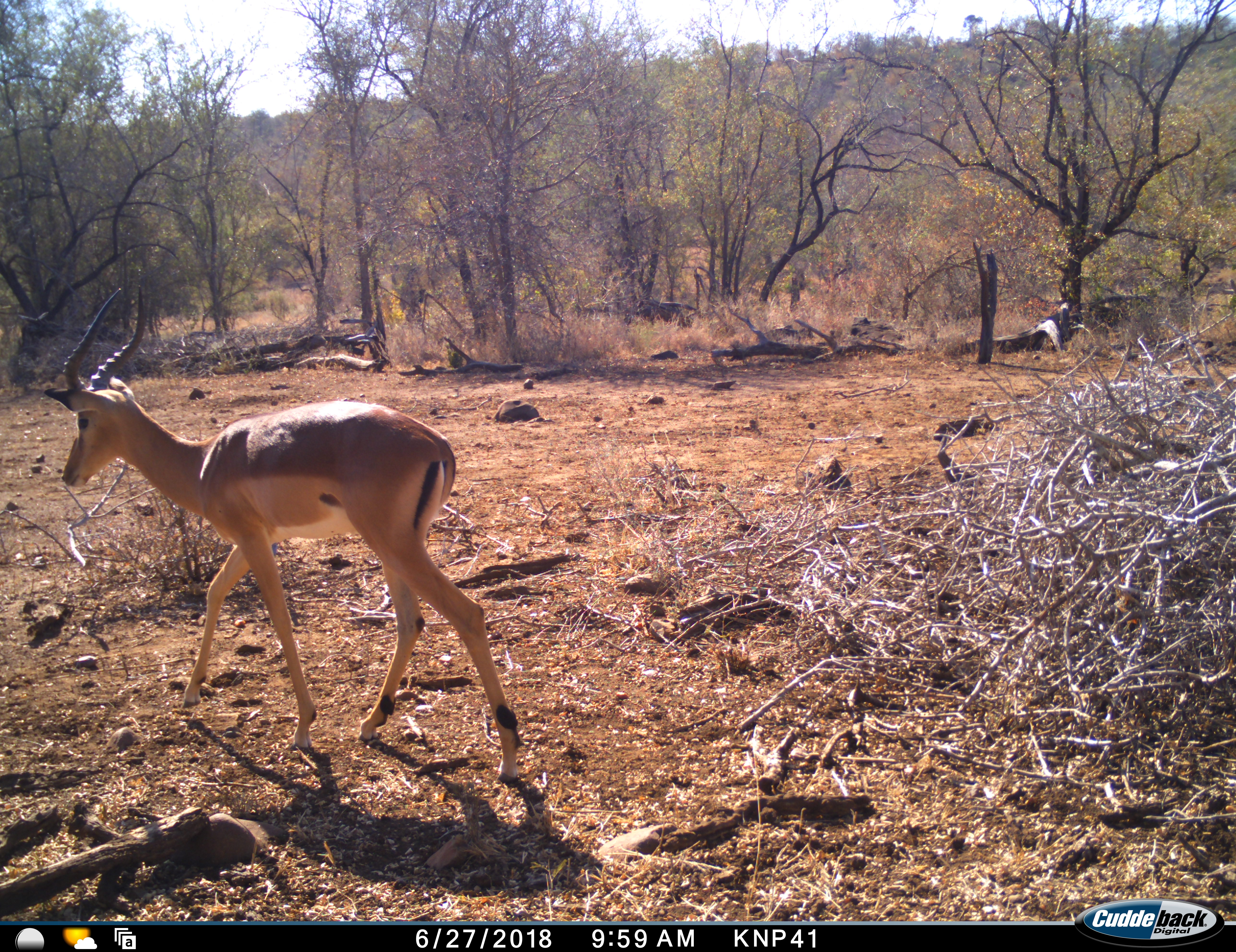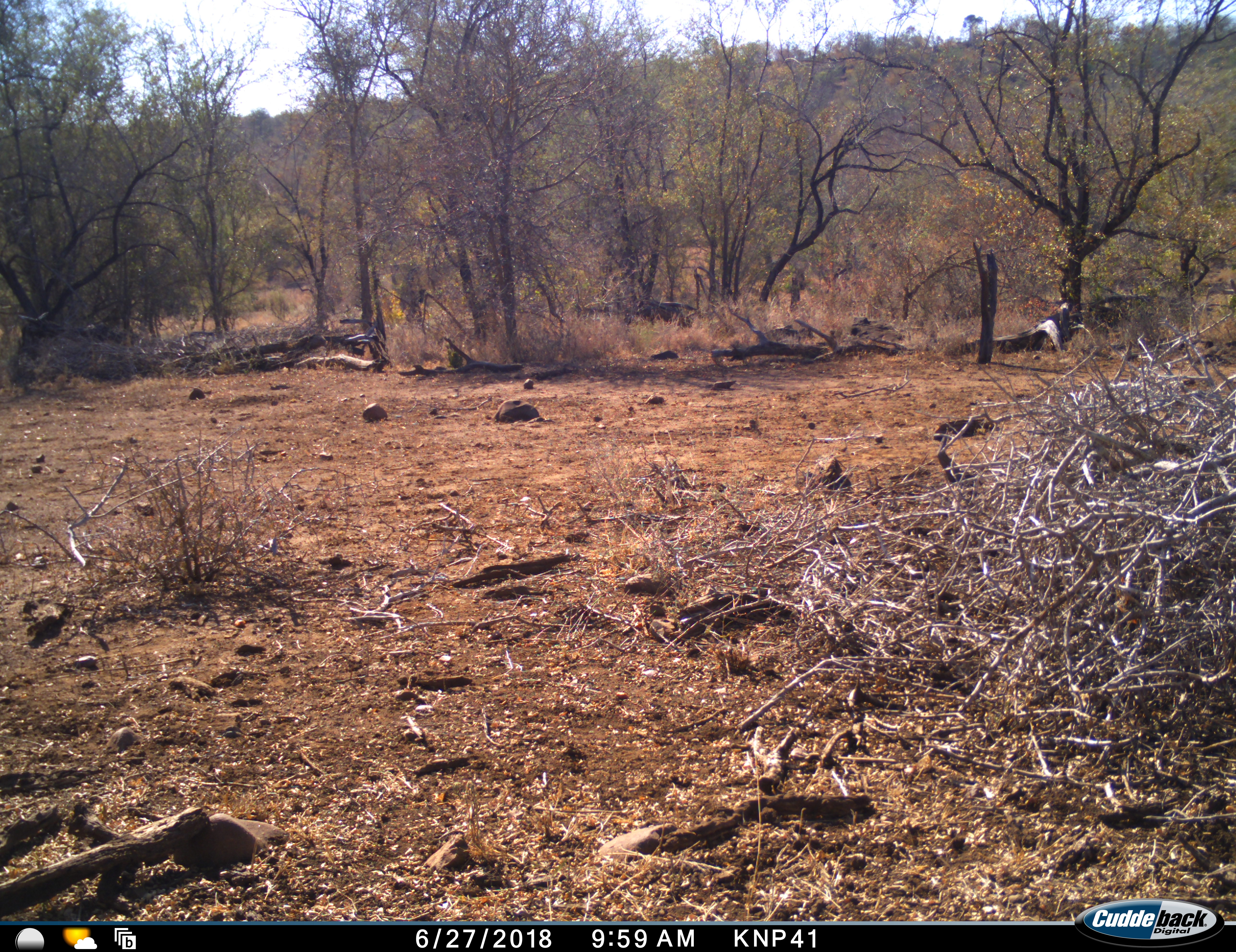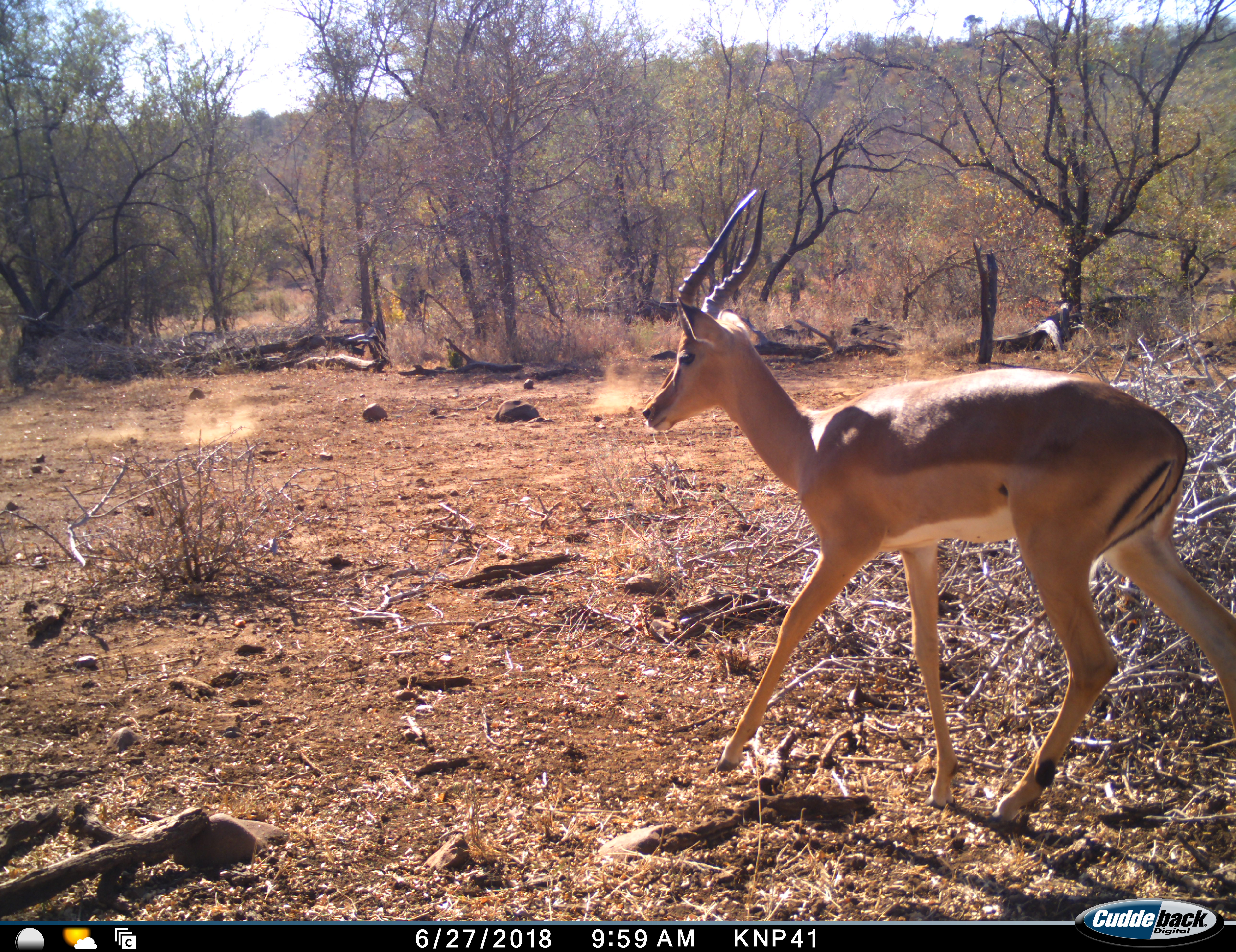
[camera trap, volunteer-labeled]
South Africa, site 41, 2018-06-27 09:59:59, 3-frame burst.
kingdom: Animalia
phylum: Chordata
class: Mammalia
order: Artiodactyla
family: Bovidae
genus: Aepyceros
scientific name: Aepyceros melampus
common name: impala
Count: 1.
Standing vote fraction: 0%.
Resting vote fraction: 0%.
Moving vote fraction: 100%.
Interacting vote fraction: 0%.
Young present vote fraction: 0%.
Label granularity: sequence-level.